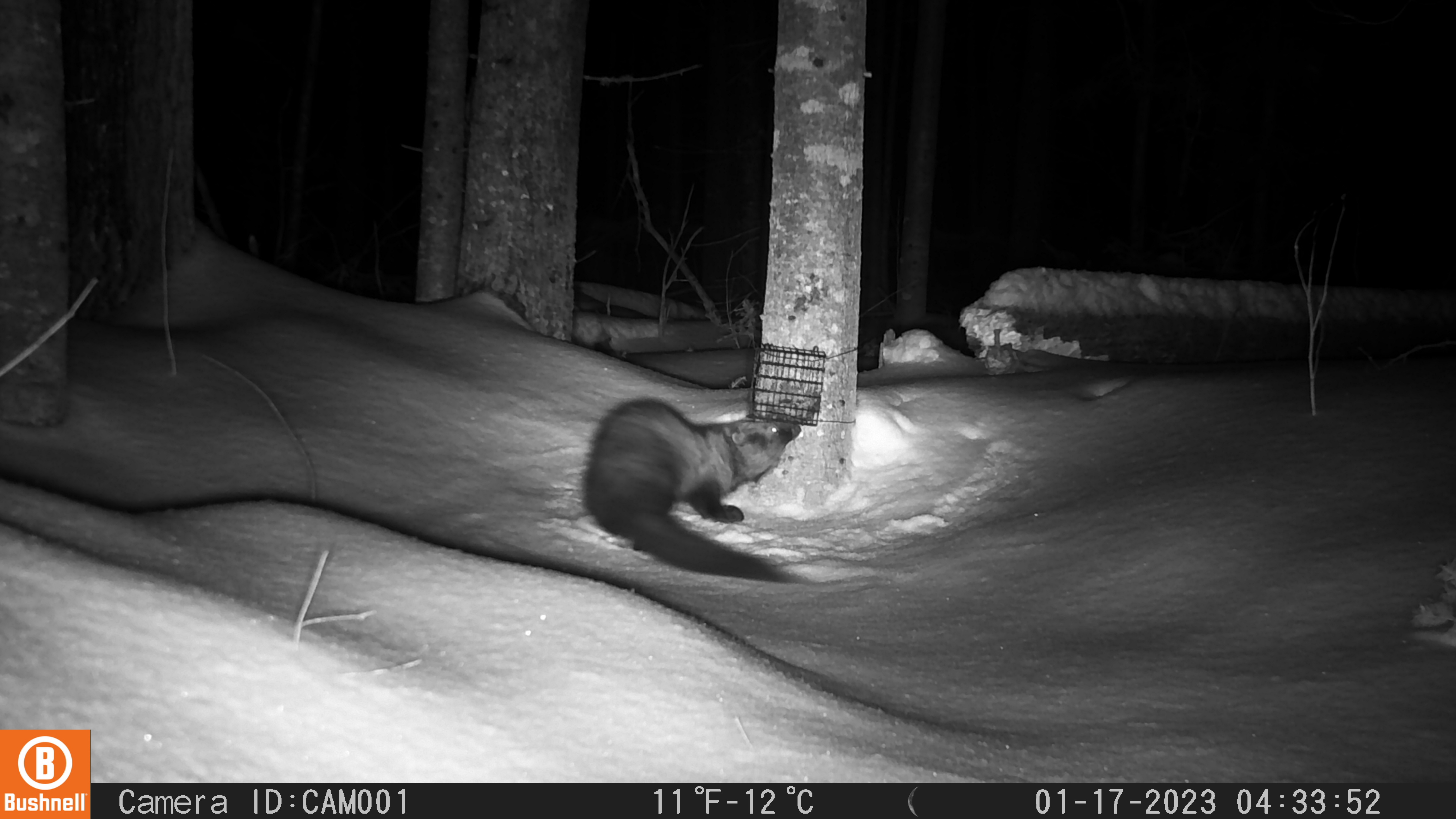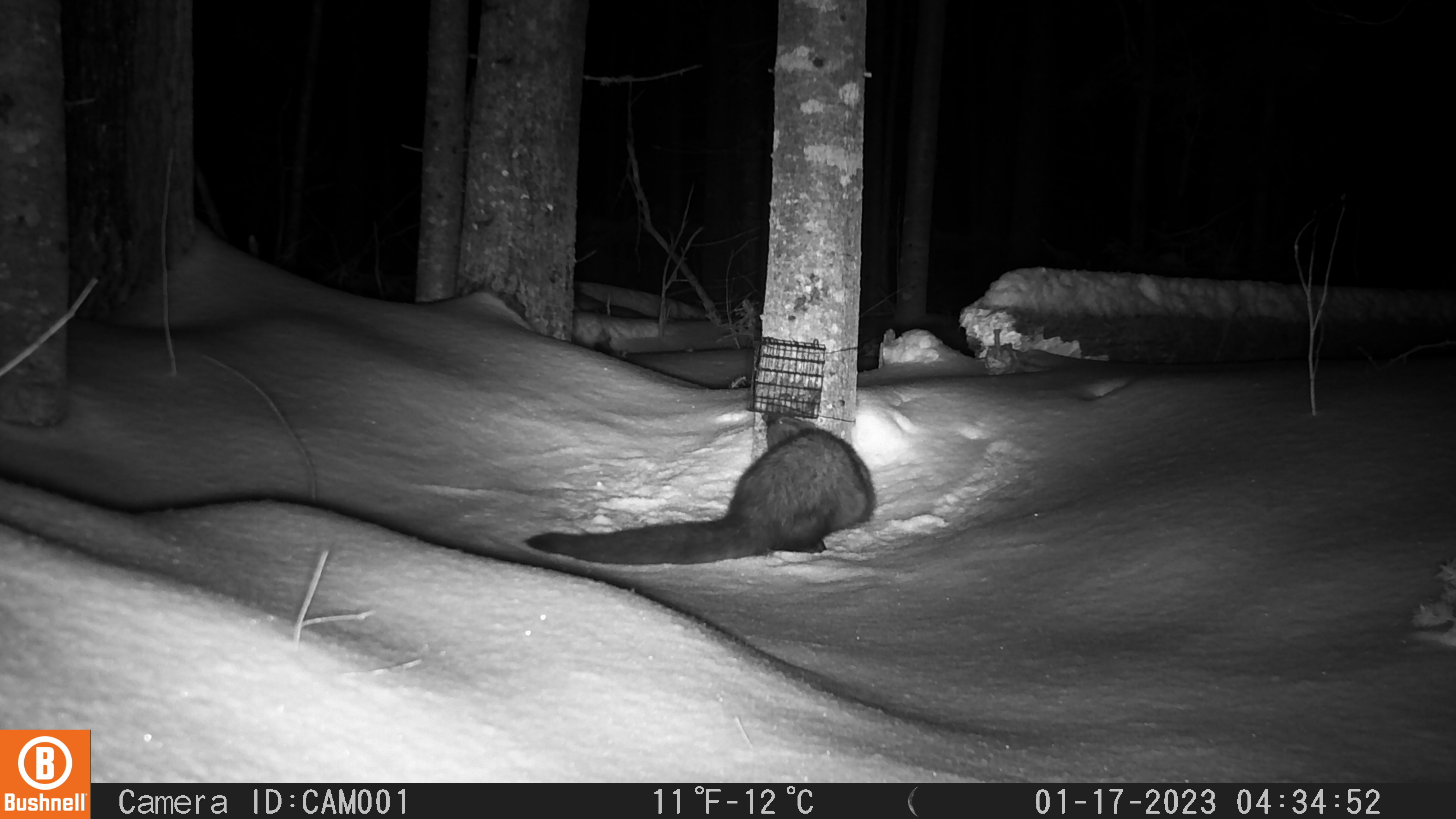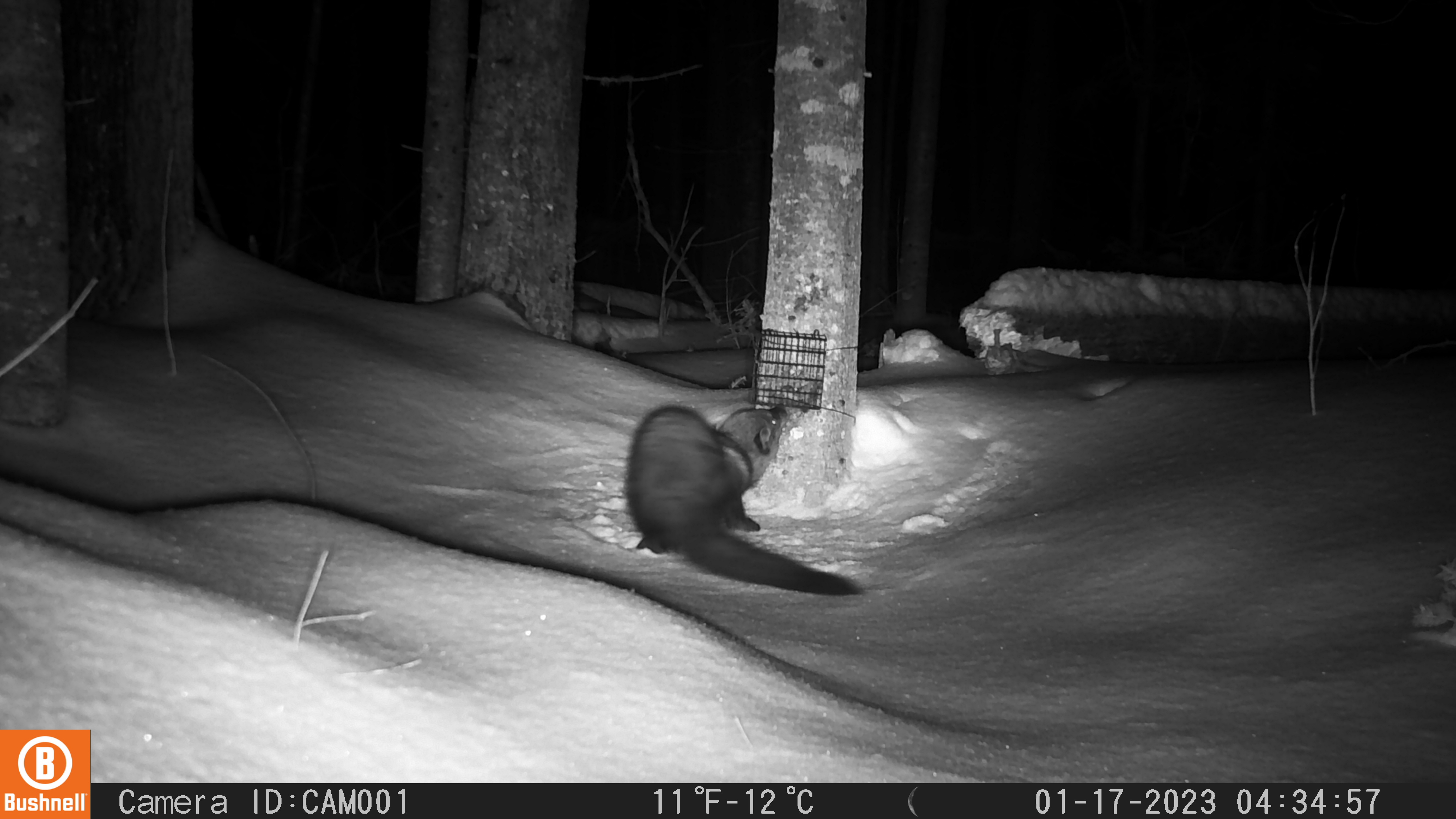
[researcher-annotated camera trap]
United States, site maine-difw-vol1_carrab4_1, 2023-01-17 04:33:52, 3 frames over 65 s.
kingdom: Animalia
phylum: Chordata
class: Mammalia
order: Carnivora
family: Mustelidae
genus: Pekania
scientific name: Pekania pennanti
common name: fisher